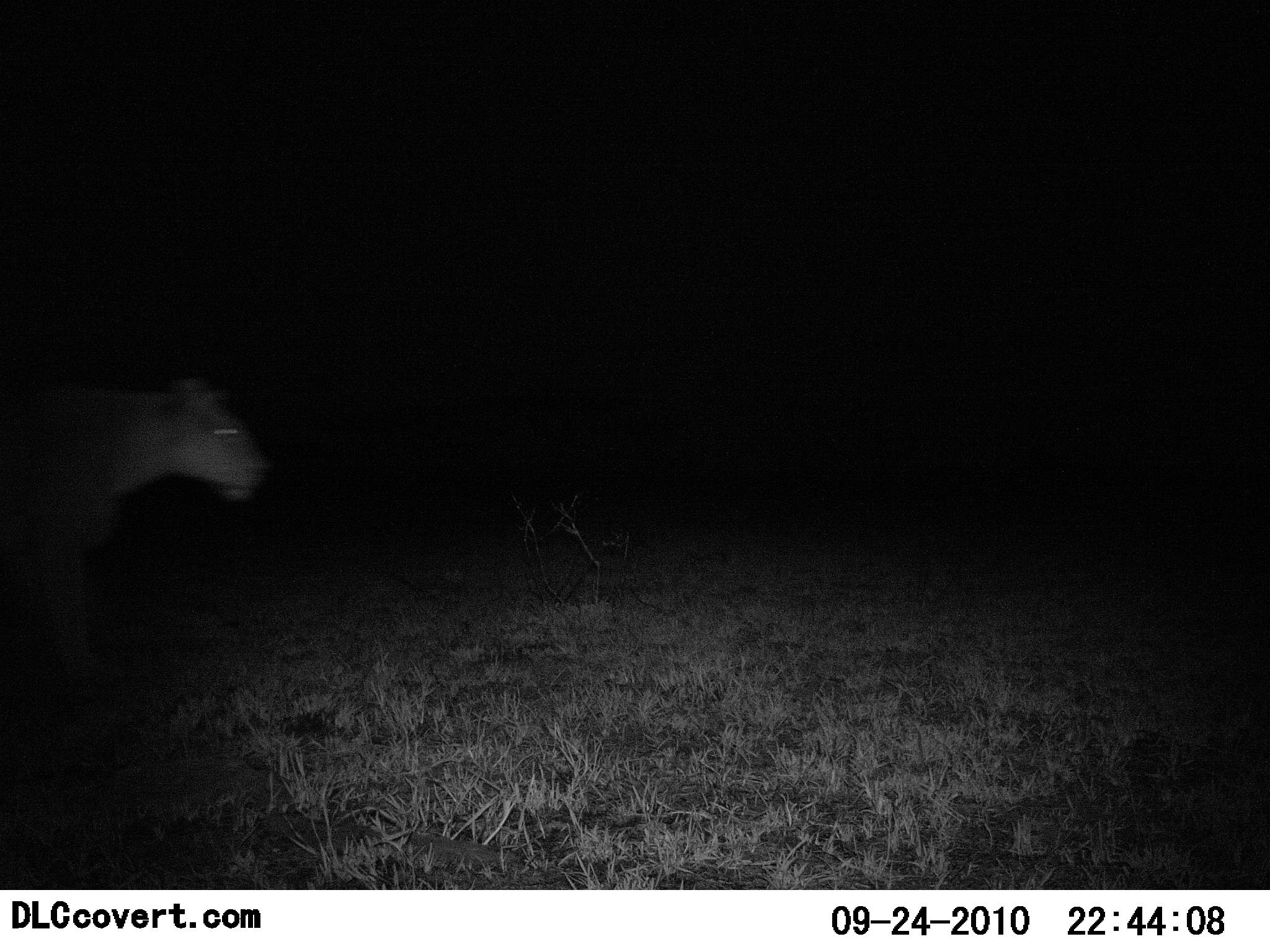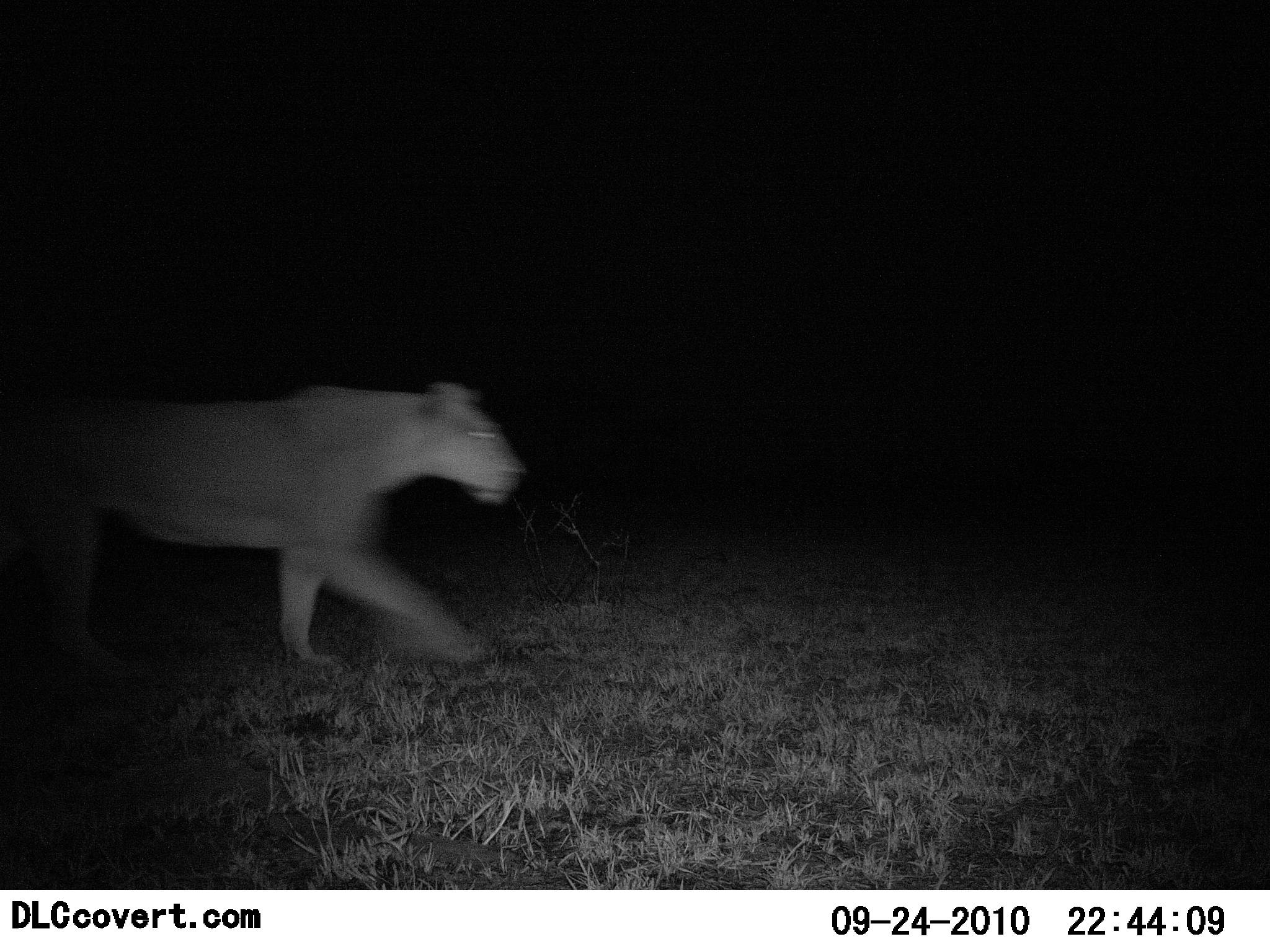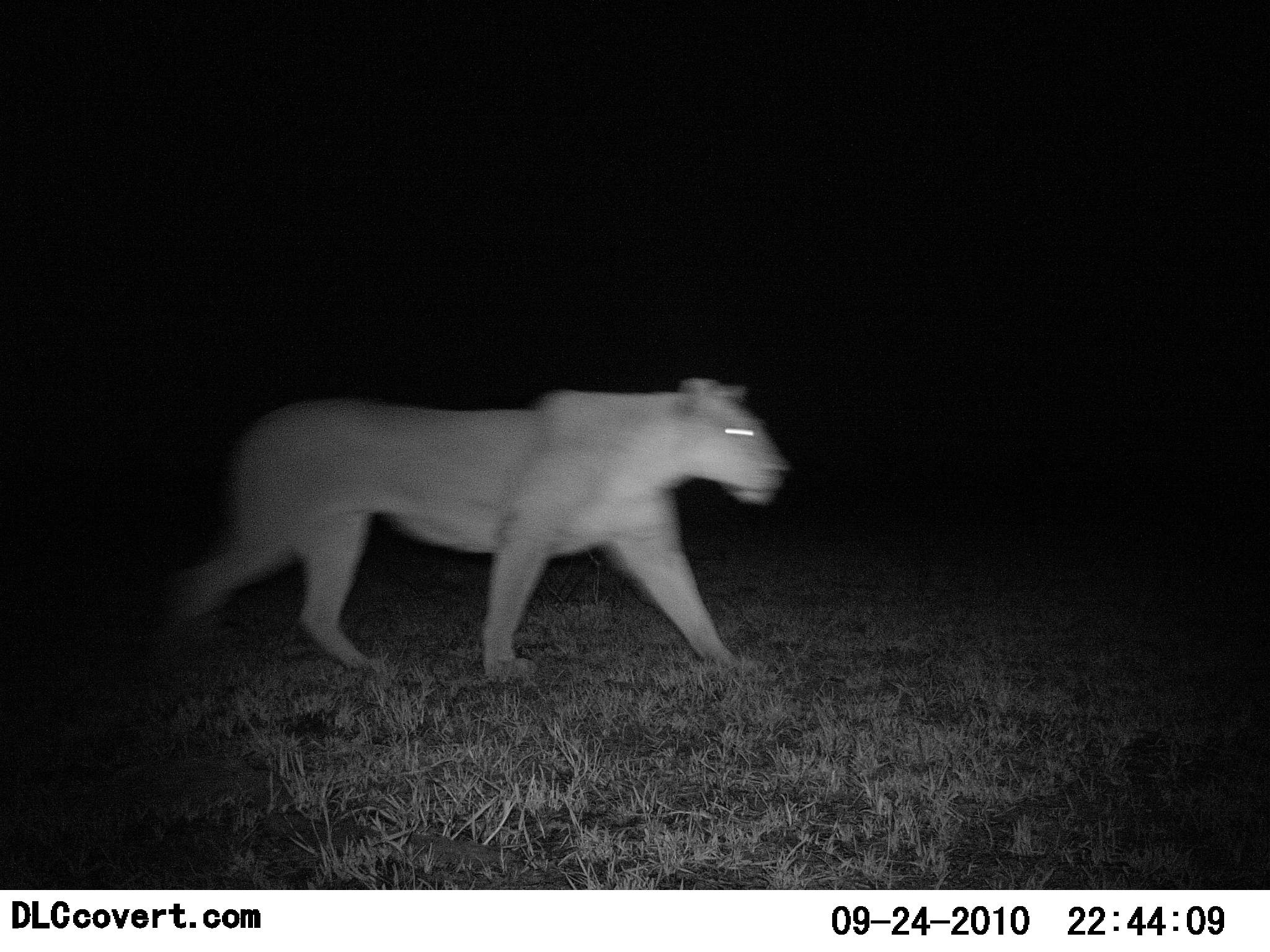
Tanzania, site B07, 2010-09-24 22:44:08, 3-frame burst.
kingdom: Animalia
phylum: Chordata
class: Mammalia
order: Carnivora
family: Felidae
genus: Panthera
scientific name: Panthera leo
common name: lion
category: lionfemale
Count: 1.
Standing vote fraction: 9%.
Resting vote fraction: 0%.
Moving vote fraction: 100%.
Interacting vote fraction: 0%.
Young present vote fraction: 0%.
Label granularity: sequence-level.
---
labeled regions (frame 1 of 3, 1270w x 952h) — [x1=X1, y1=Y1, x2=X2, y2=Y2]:
animal: [x1=0, y1=375, x2=272, y2=688]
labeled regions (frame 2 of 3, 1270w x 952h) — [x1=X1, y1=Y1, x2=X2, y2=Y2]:
animal: [x1=0, y1=382, x2=528, y2=675]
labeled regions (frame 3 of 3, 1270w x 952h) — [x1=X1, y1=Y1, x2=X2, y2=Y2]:
animal: [x1=161, y1=375, x2=793, y2=684]